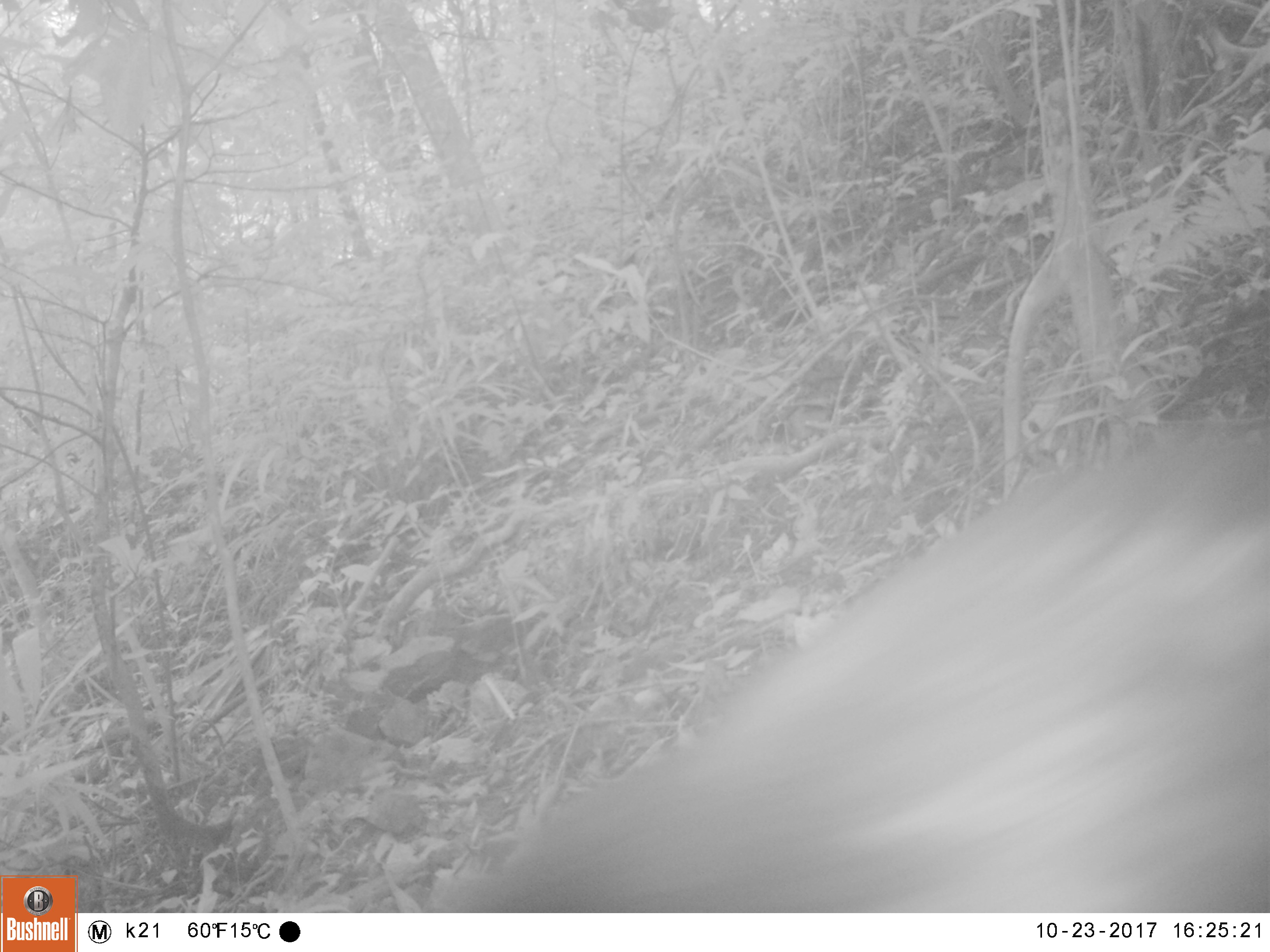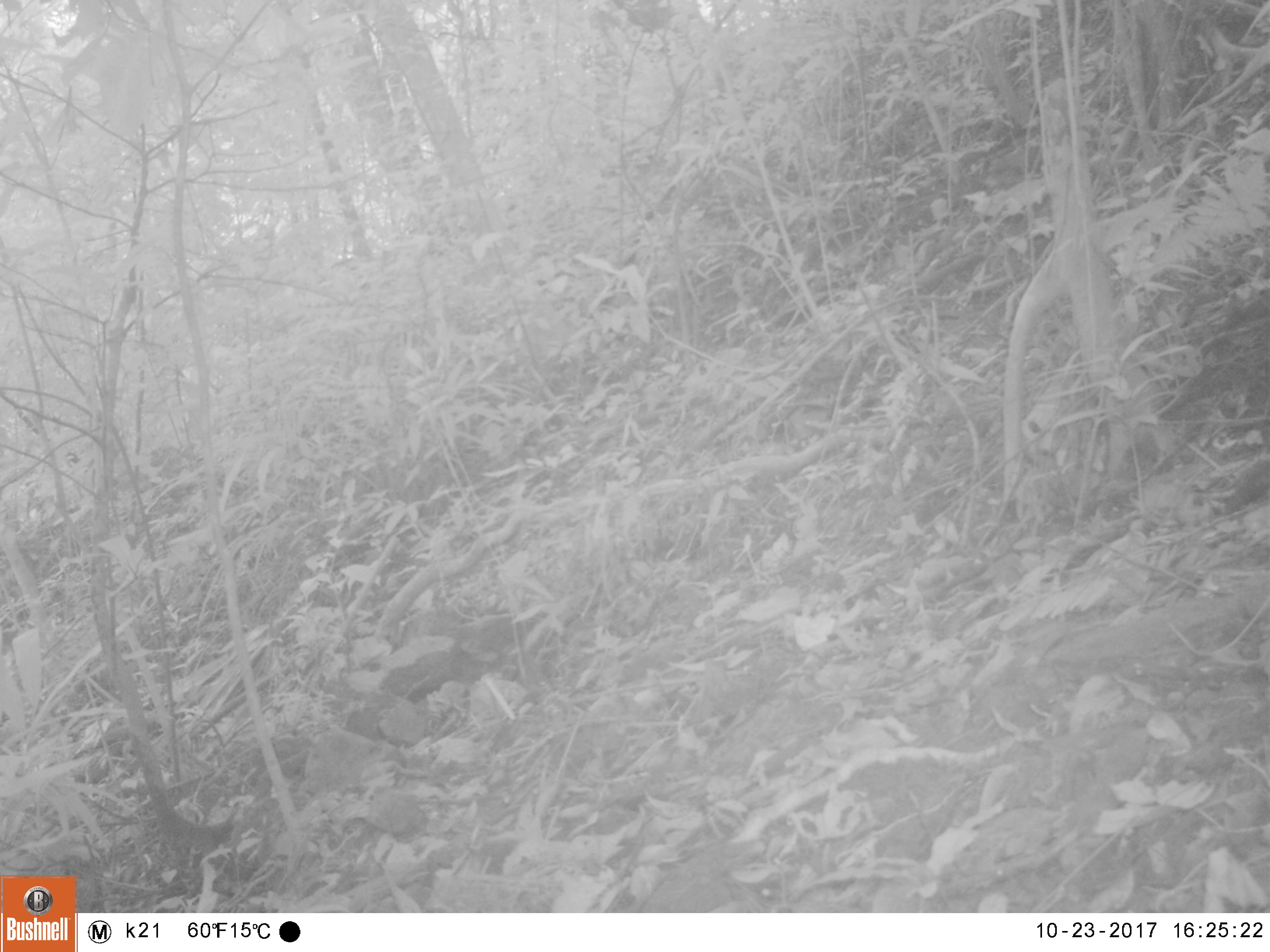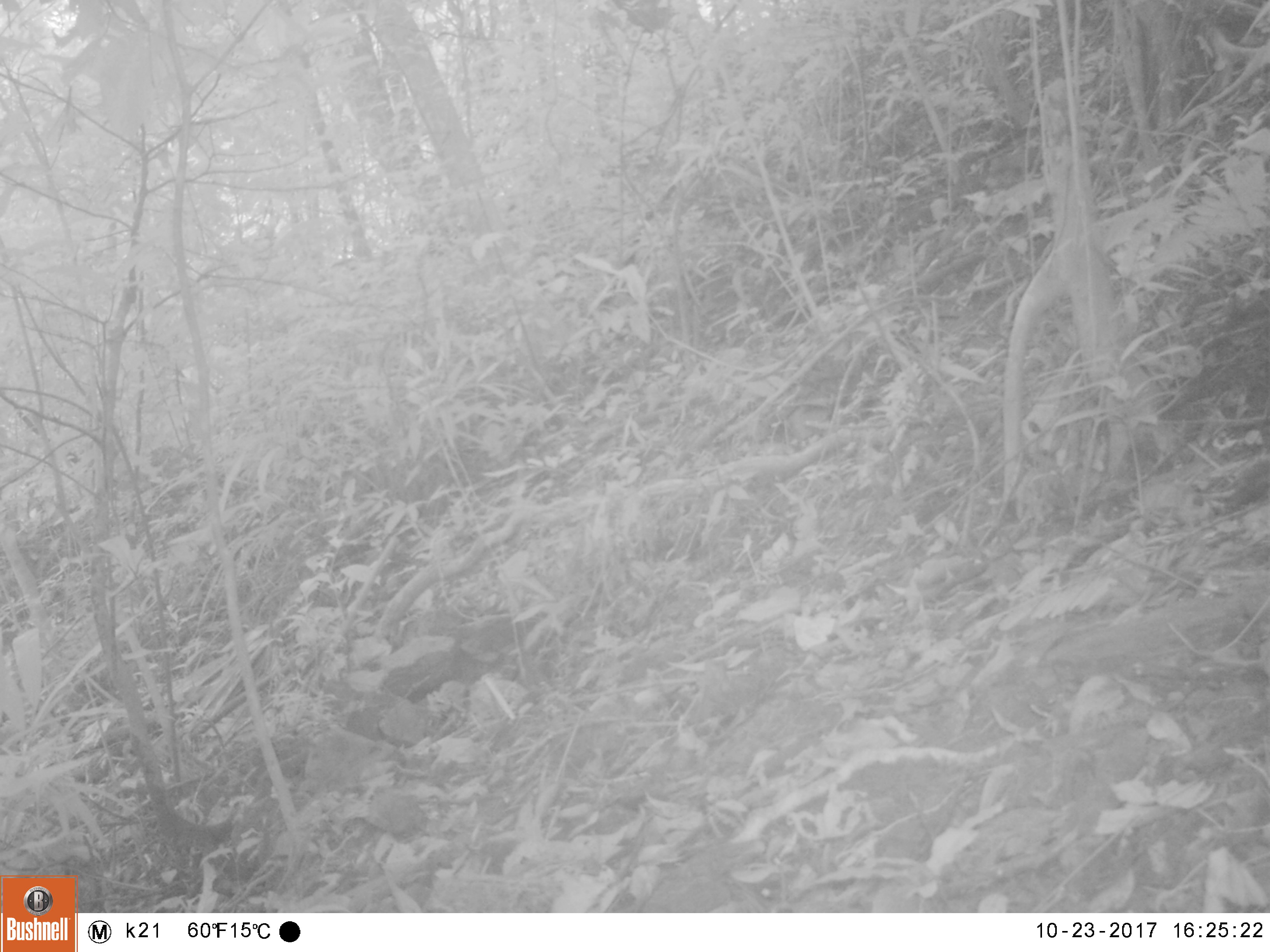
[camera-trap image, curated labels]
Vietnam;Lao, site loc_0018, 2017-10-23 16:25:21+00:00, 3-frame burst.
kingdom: Animalia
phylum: Chordata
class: Mammalia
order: Primates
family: Cercopithecidae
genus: Macaca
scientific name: Macaca arctoides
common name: stump-tailed macaque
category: stump tailed macaque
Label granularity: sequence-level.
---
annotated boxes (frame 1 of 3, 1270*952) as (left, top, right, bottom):
stump tailed macaque: (384, 412, 1270, 913)